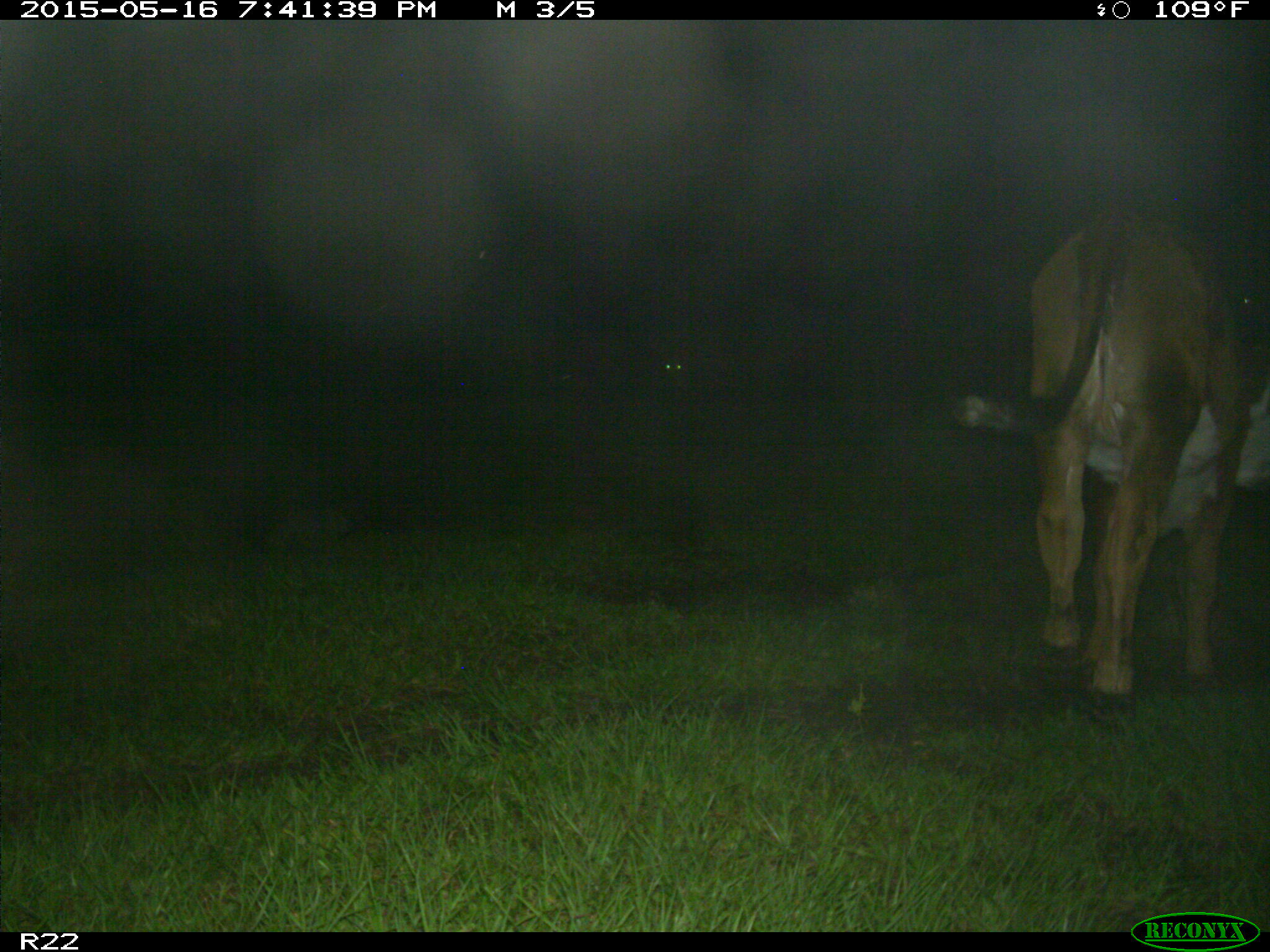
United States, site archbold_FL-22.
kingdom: Animalia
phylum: Chordata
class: Mammalia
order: Artiodactyla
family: Bovidae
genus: Bos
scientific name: Bos taurus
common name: domestic cow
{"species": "Bos taurus (domestic cow)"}